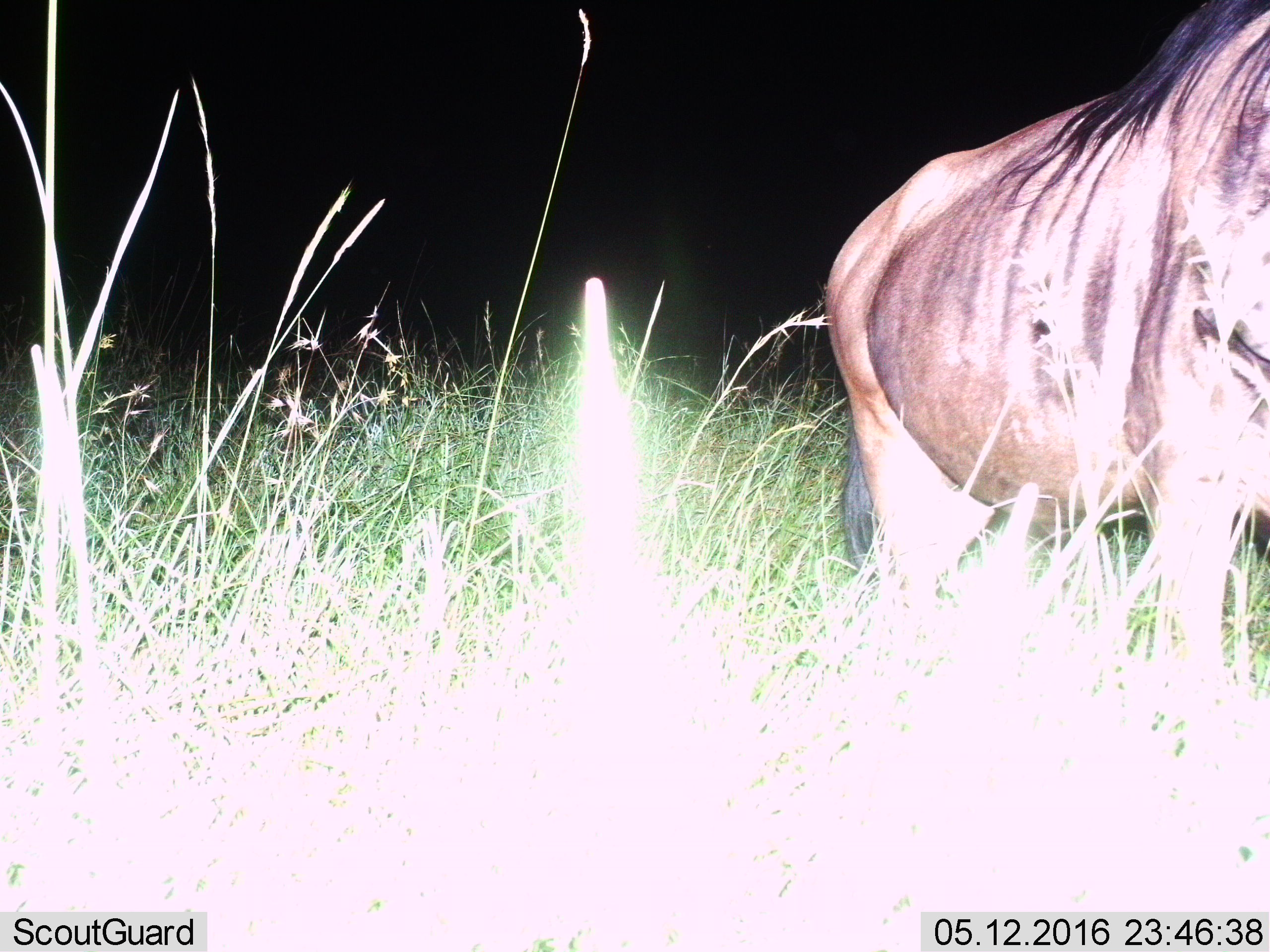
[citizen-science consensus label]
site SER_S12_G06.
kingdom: Animalia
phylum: Chordata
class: Mammalia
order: Artiodactyla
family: Bovidae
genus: Connochaetes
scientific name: Connochaetes taurinus taurinus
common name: blue wildebeest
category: wildebeestblue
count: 1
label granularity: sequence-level